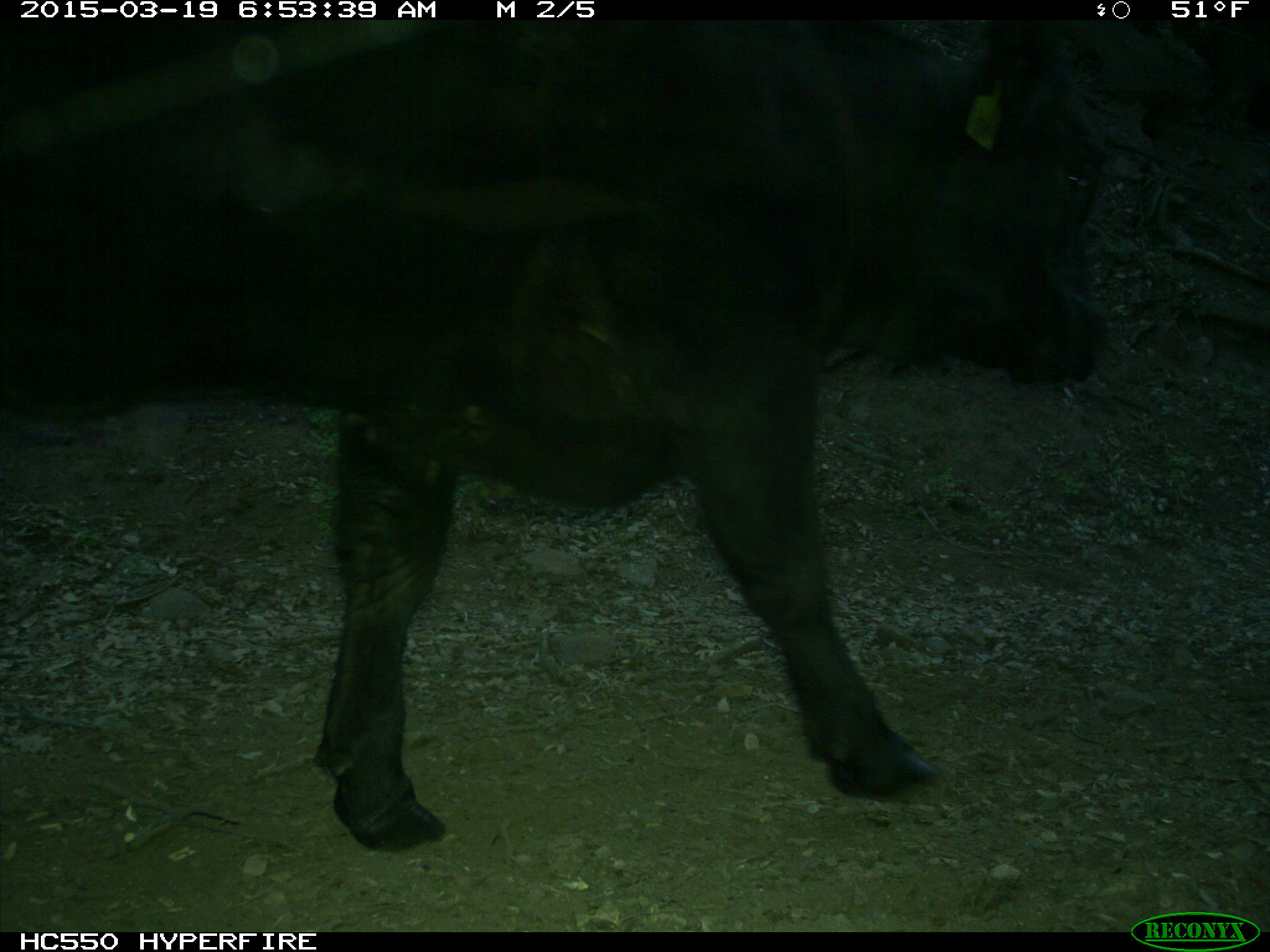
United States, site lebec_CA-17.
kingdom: Animalia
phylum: Chordata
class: Mammalia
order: Artiodactyla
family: Bovidae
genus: Bos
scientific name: Bos taurus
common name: domestic cow